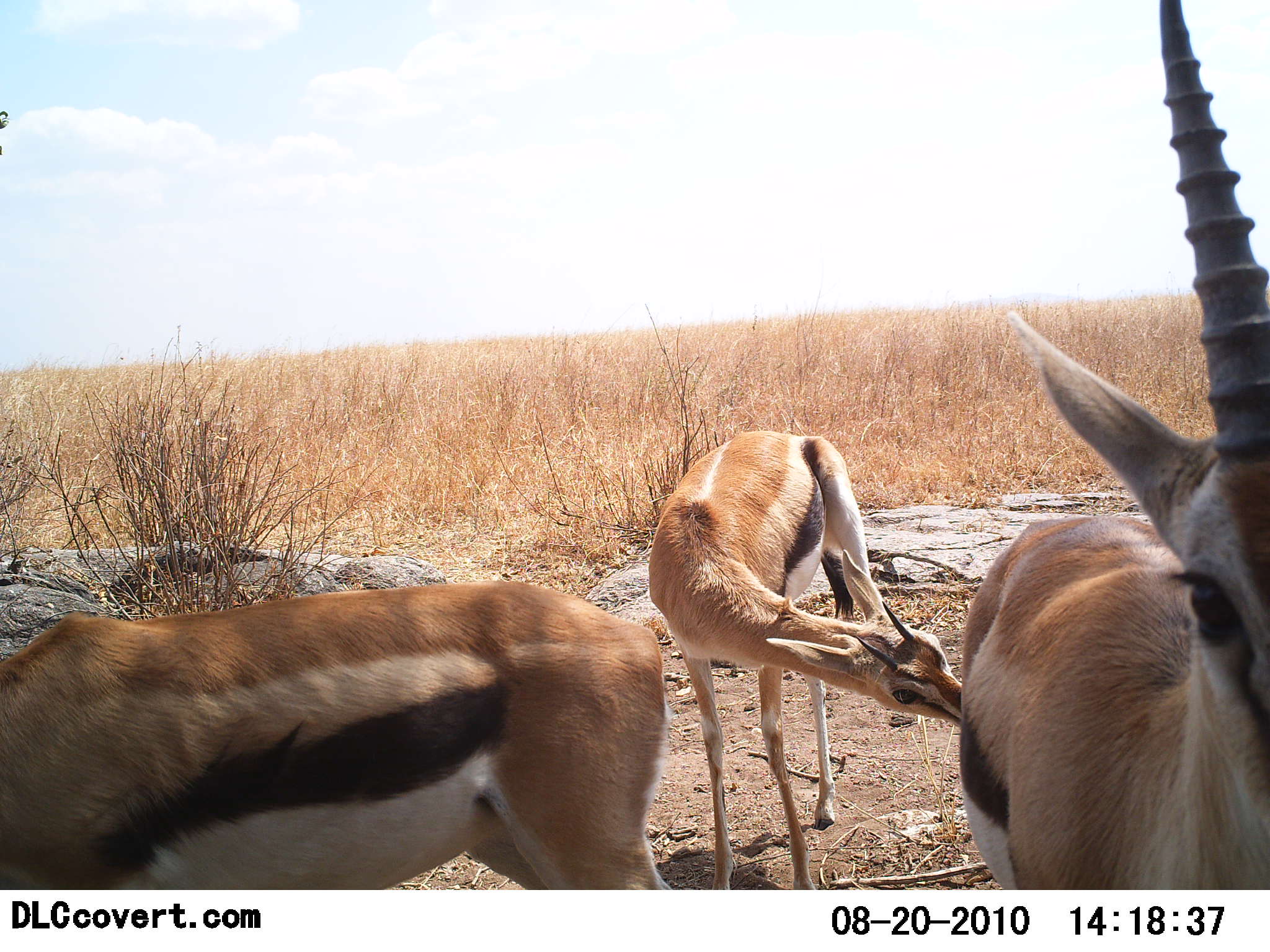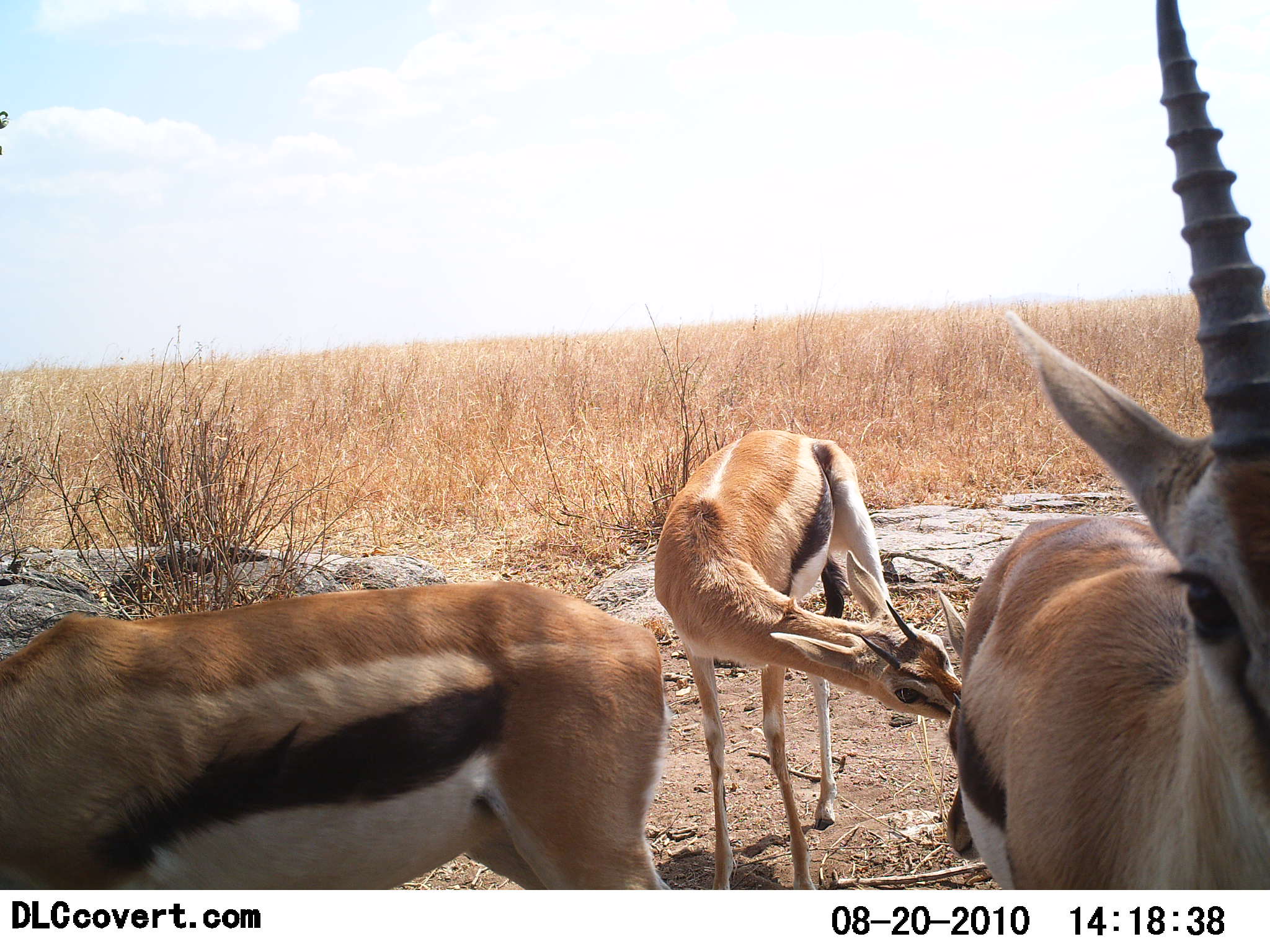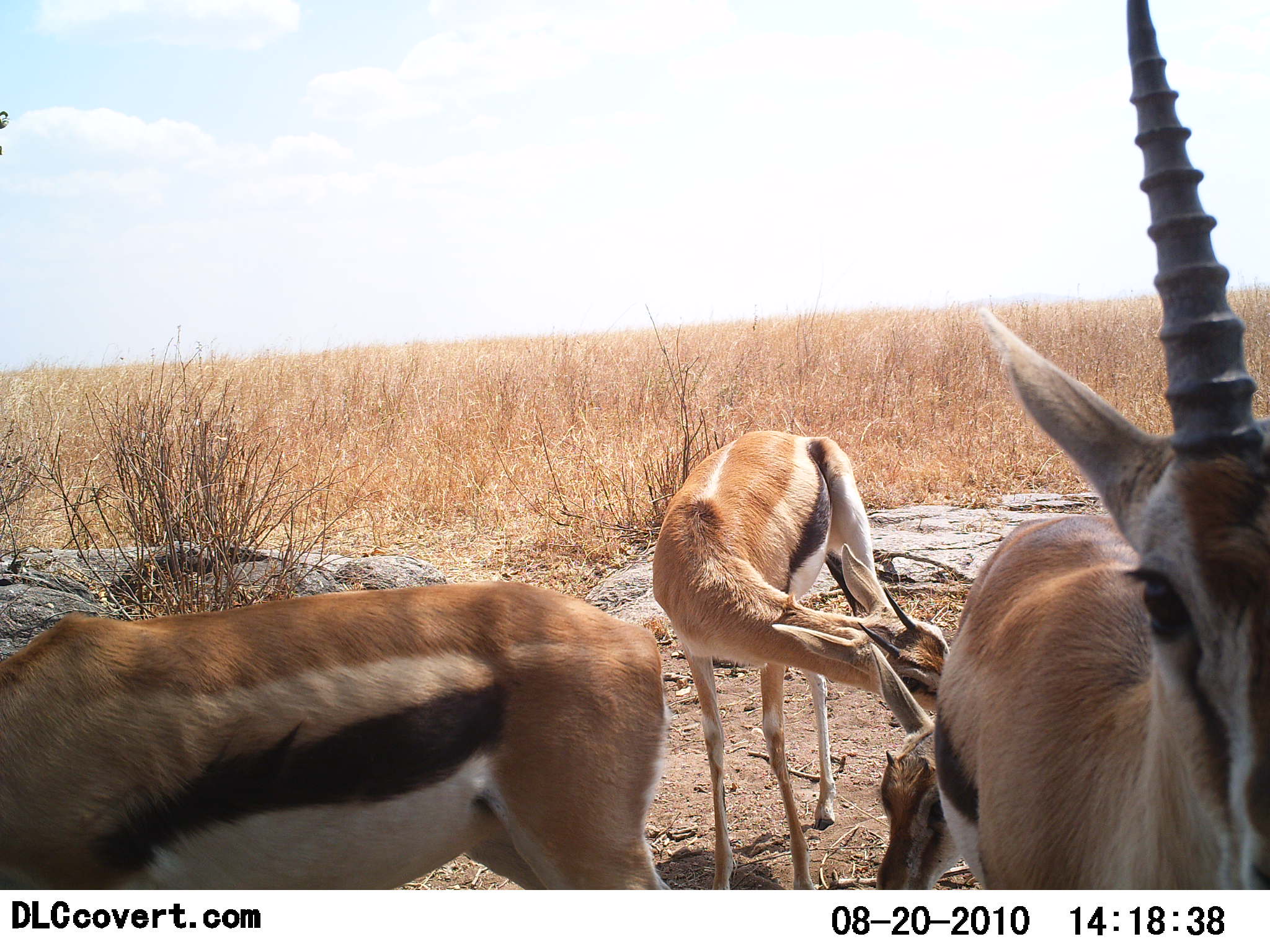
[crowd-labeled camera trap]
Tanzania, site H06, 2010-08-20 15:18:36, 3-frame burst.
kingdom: Animalia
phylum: Chordata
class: Mammalia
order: Artiodactyla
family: Bovidae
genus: Eudorcas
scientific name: Eudorcas thomsonii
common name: thomson's gazelle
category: gazellethomsons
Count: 4.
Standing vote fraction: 81%.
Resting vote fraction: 6%.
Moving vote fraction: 0%.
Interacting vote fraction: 62%.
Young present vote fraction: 12%.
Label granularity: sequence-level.